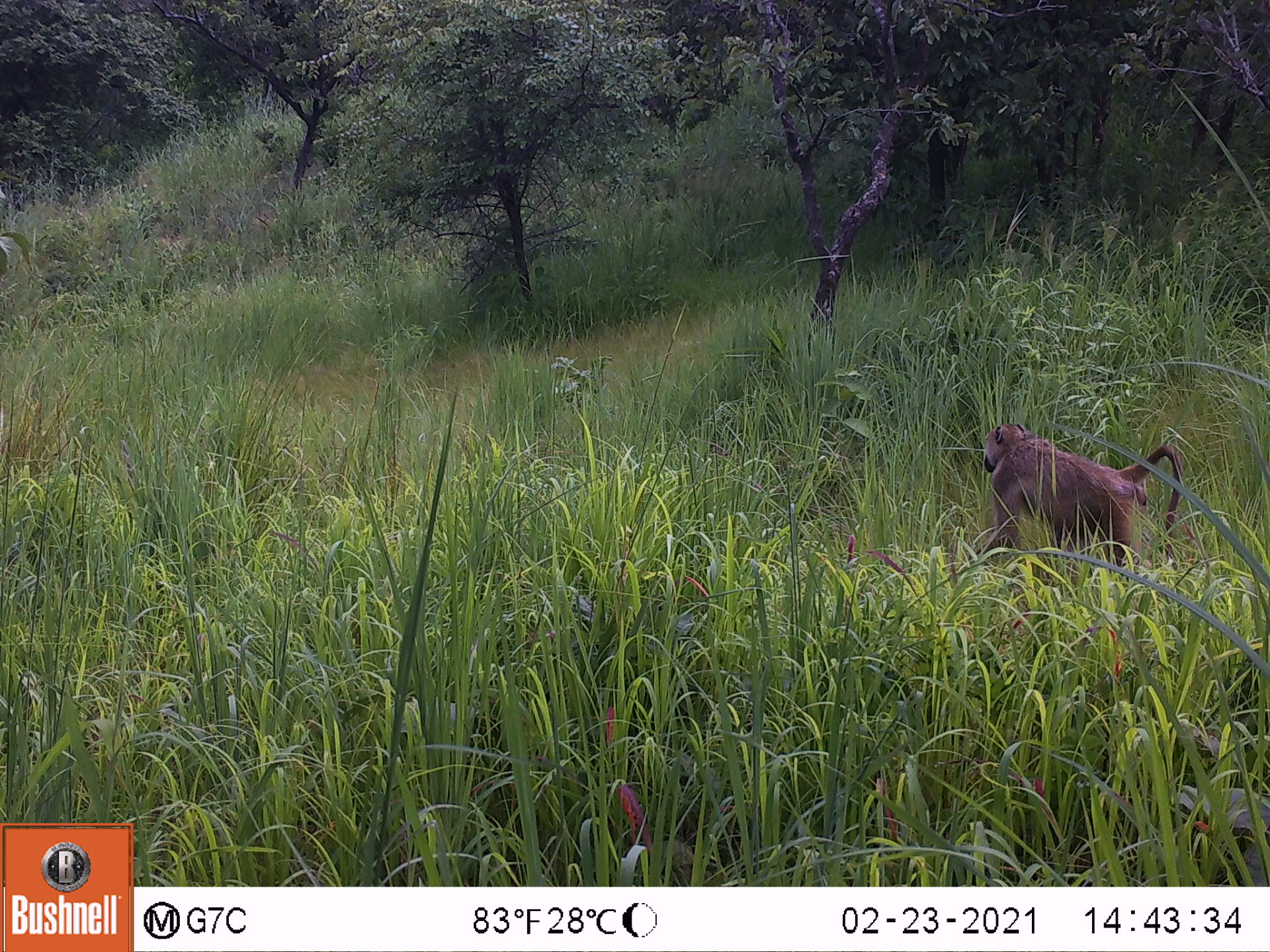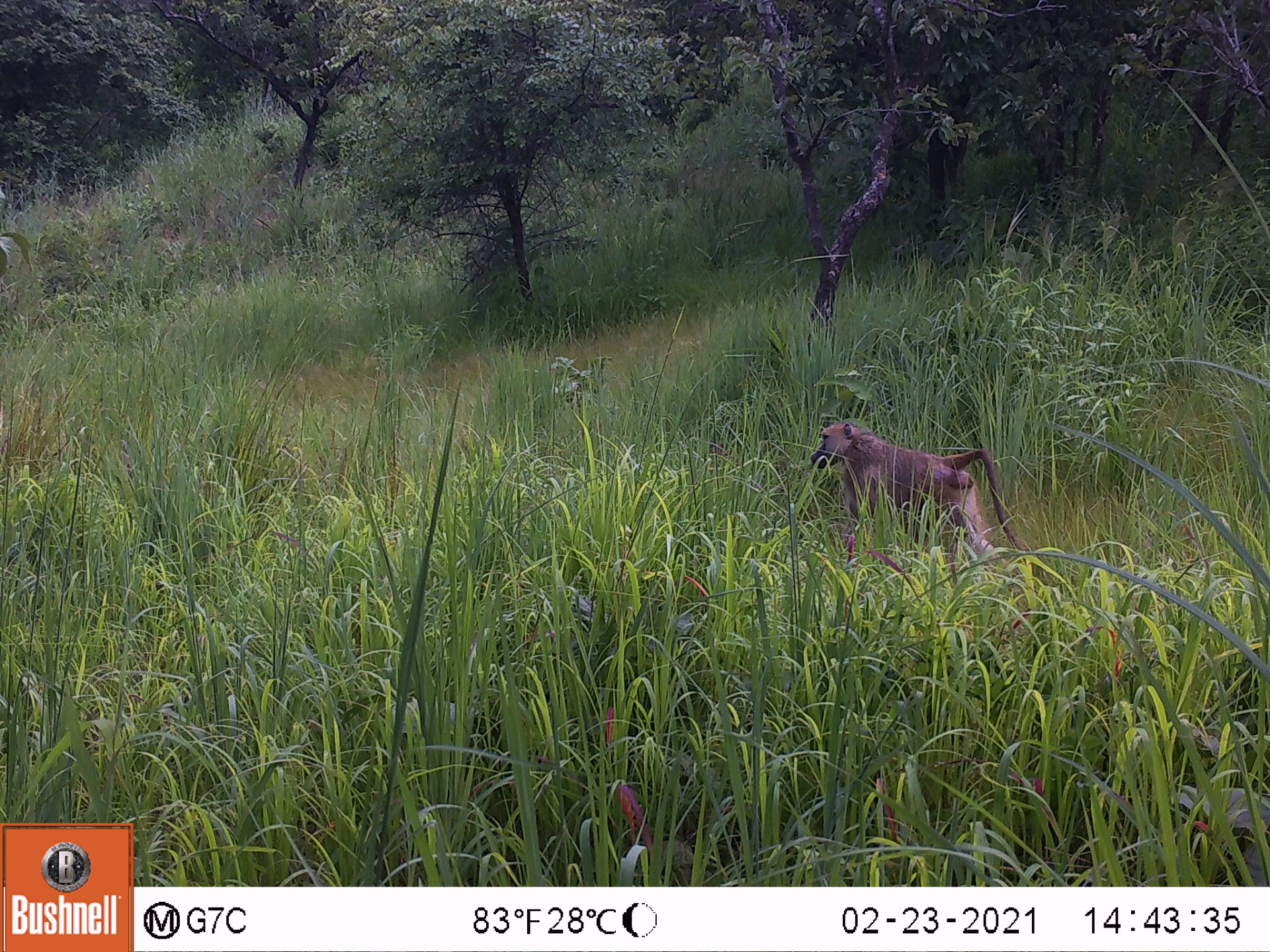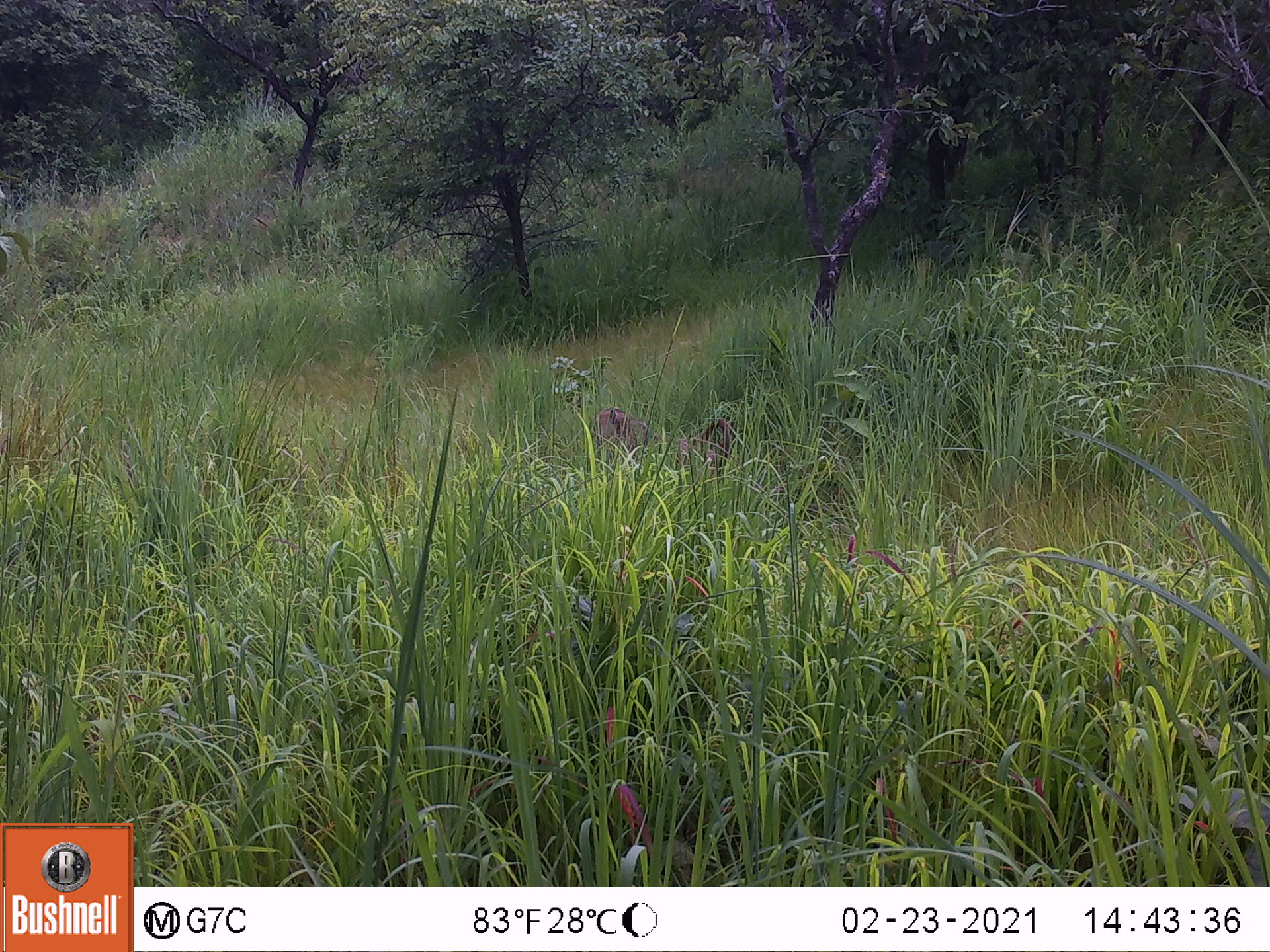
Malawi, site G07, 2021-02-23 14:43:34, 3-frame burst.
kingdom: Animalia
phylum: Chordata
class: Mammalia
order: Primates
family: Cercopithecidae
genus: Papio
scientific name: Papio cynocephalus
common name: yellow baboon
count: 1